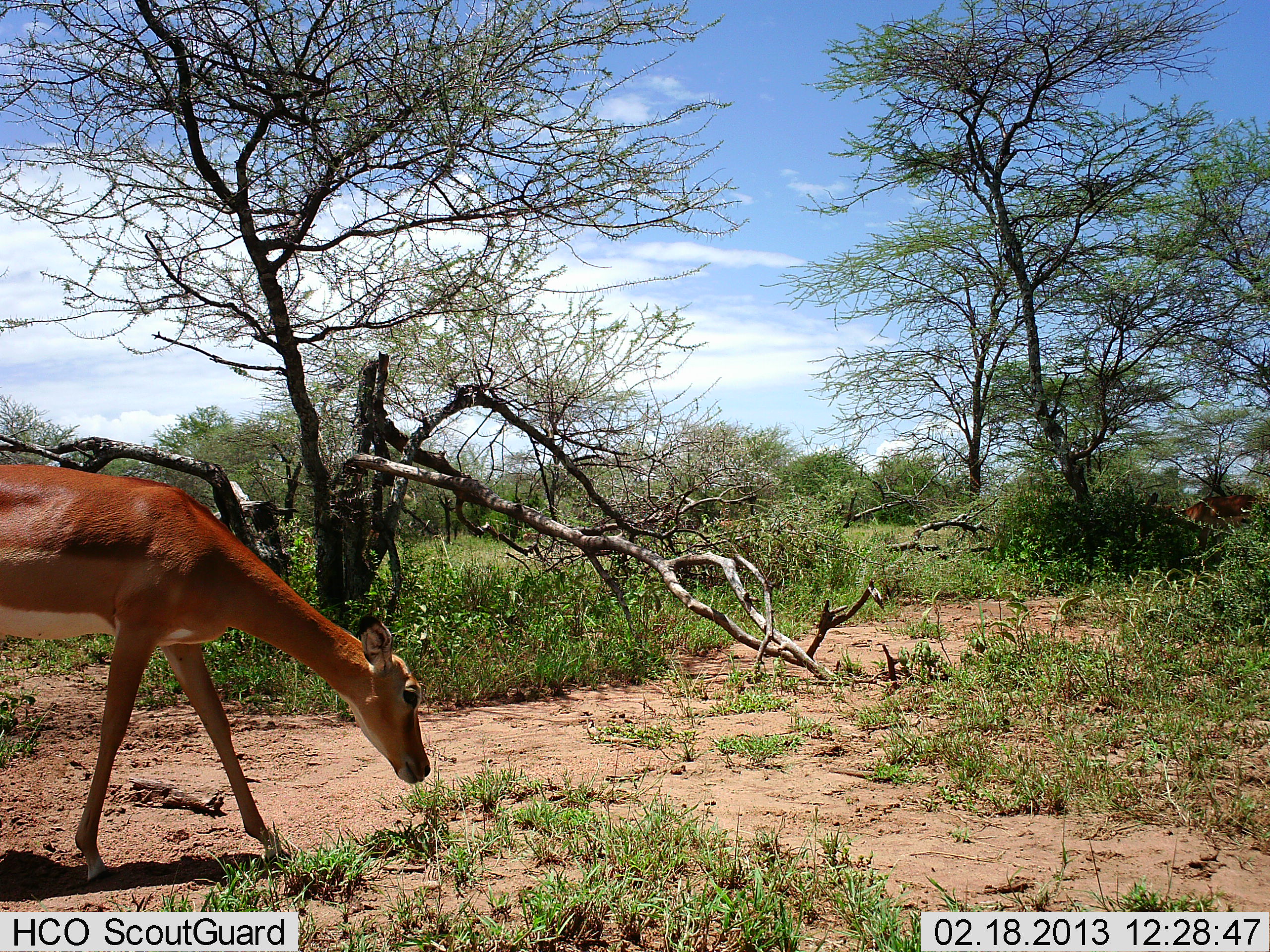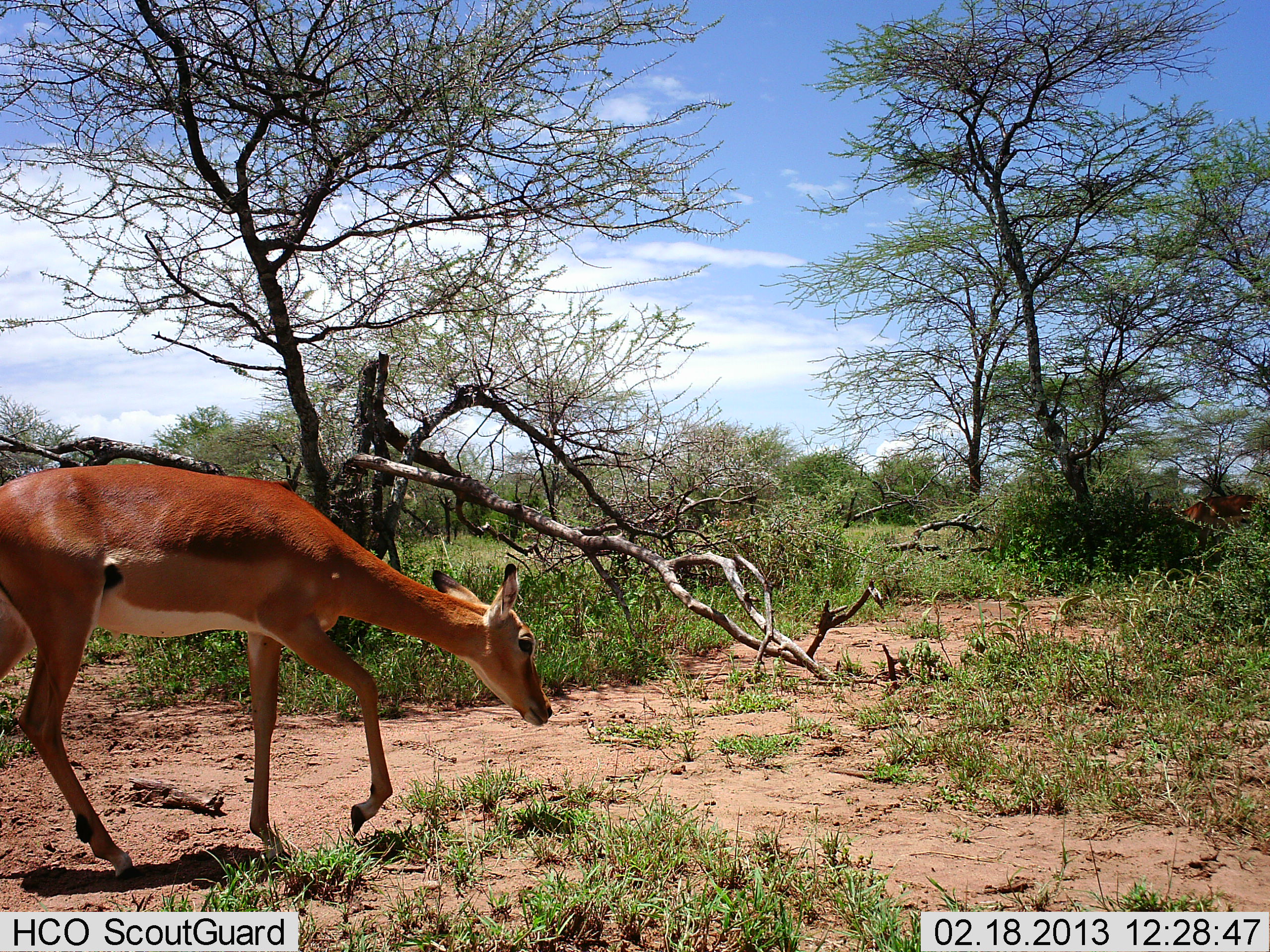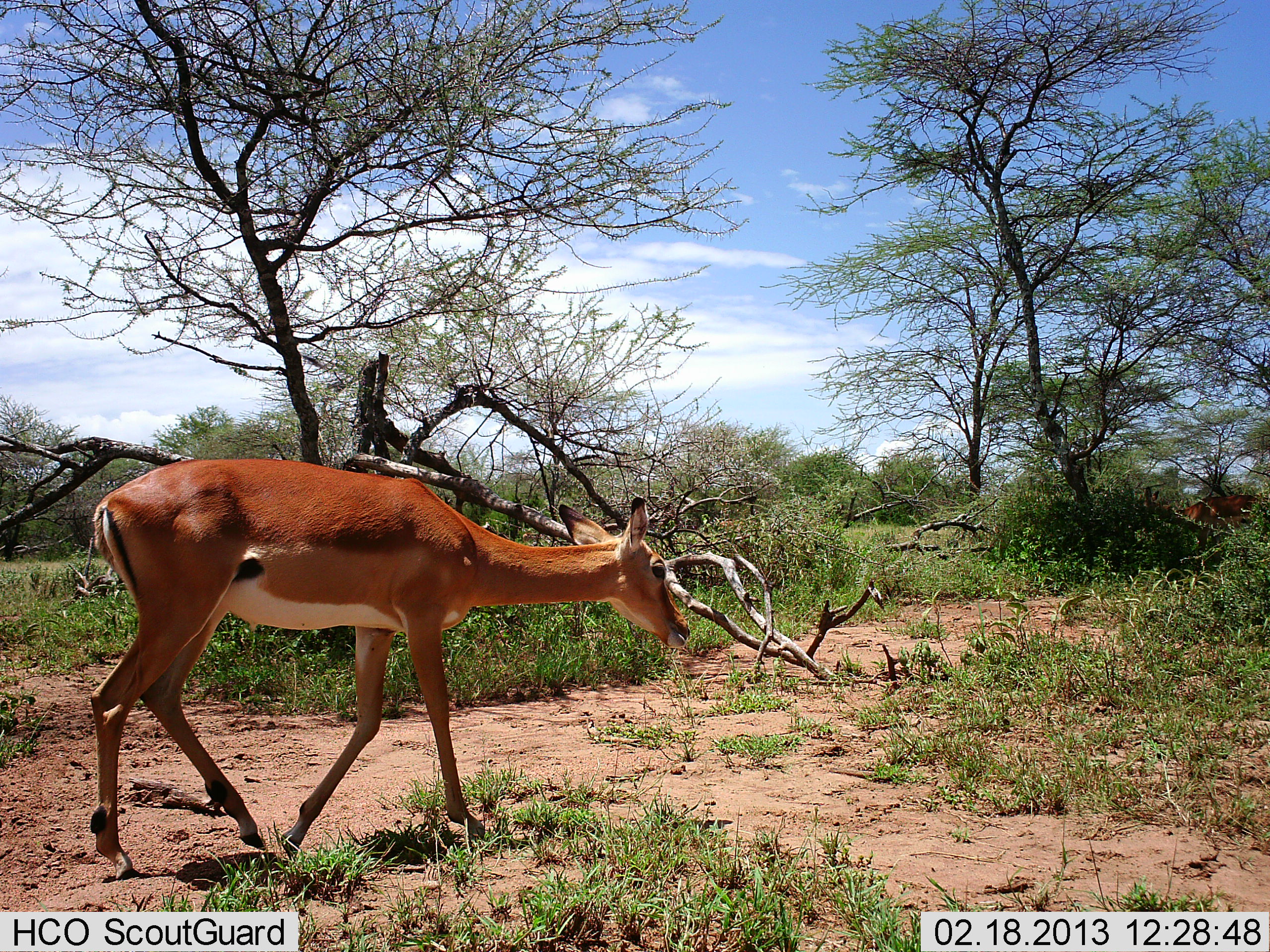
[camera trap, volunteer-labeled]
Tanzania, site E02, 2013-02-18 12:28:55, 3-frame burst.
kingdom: Animalia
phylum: Chordata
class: Mammalia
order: Artiodactyla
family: Bovidae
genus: Aepyceros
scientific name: Aepyceros melampus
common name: impala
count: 1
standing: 9%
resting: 0%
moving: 91%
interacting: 0%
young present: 5%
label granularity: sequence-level